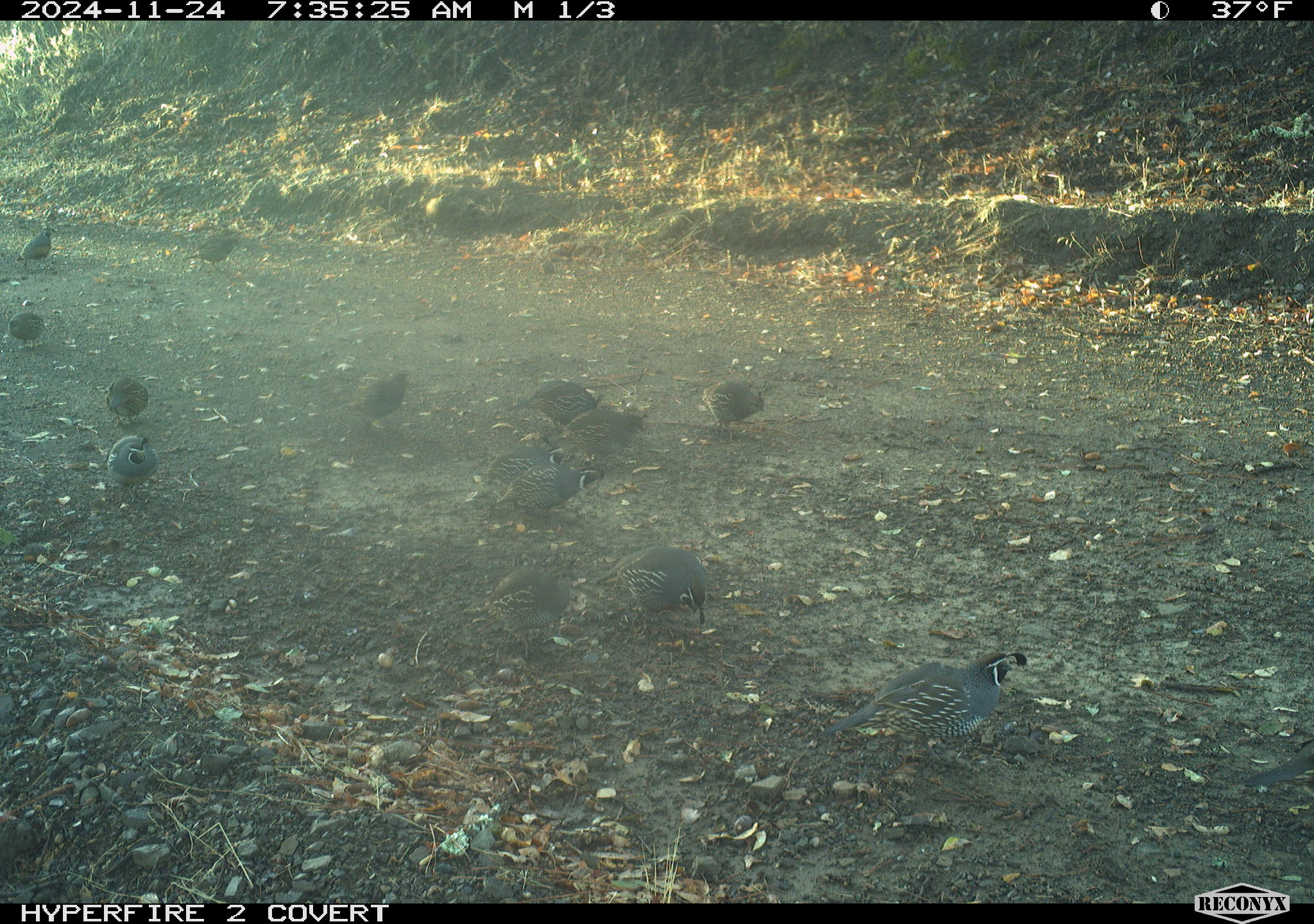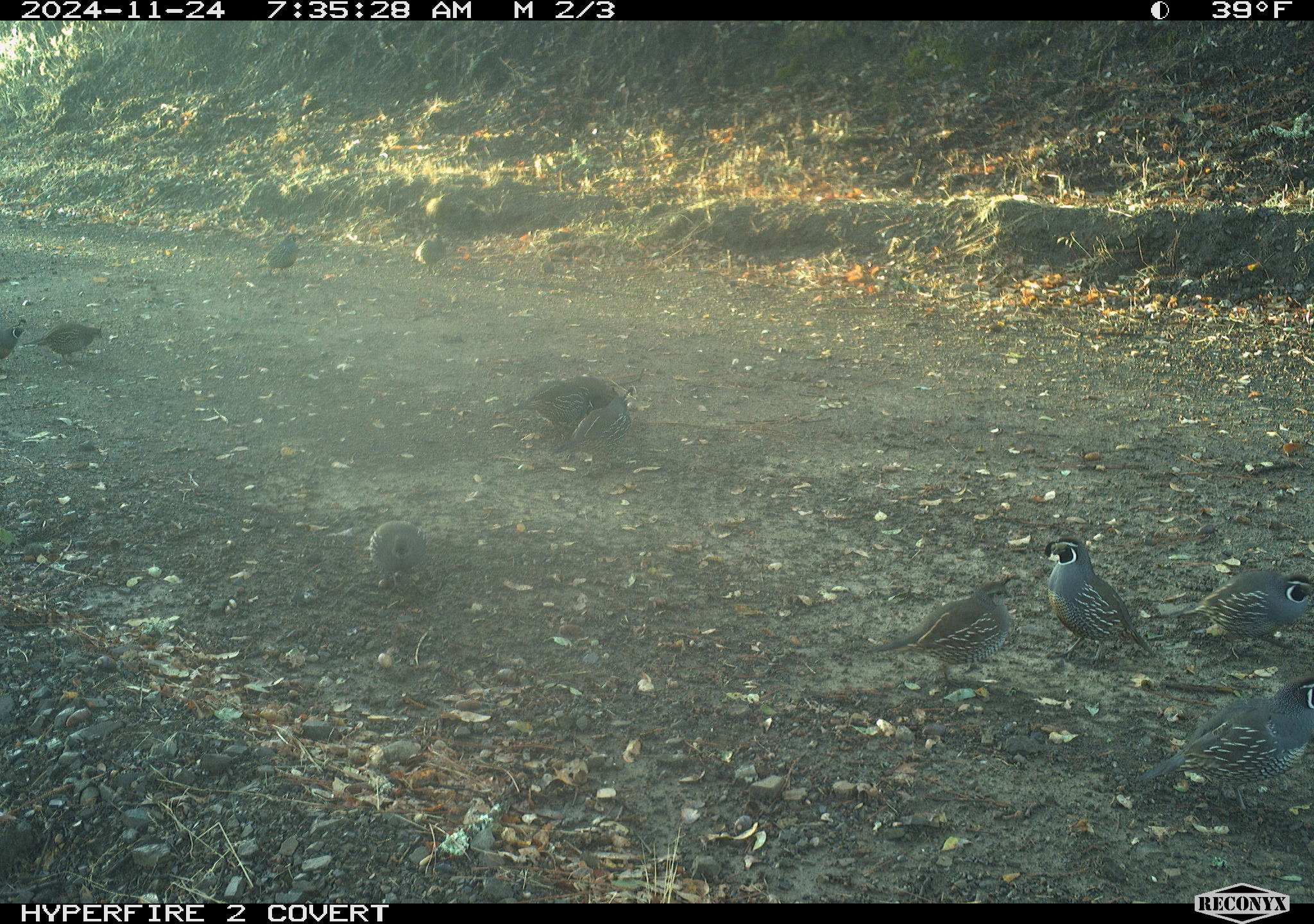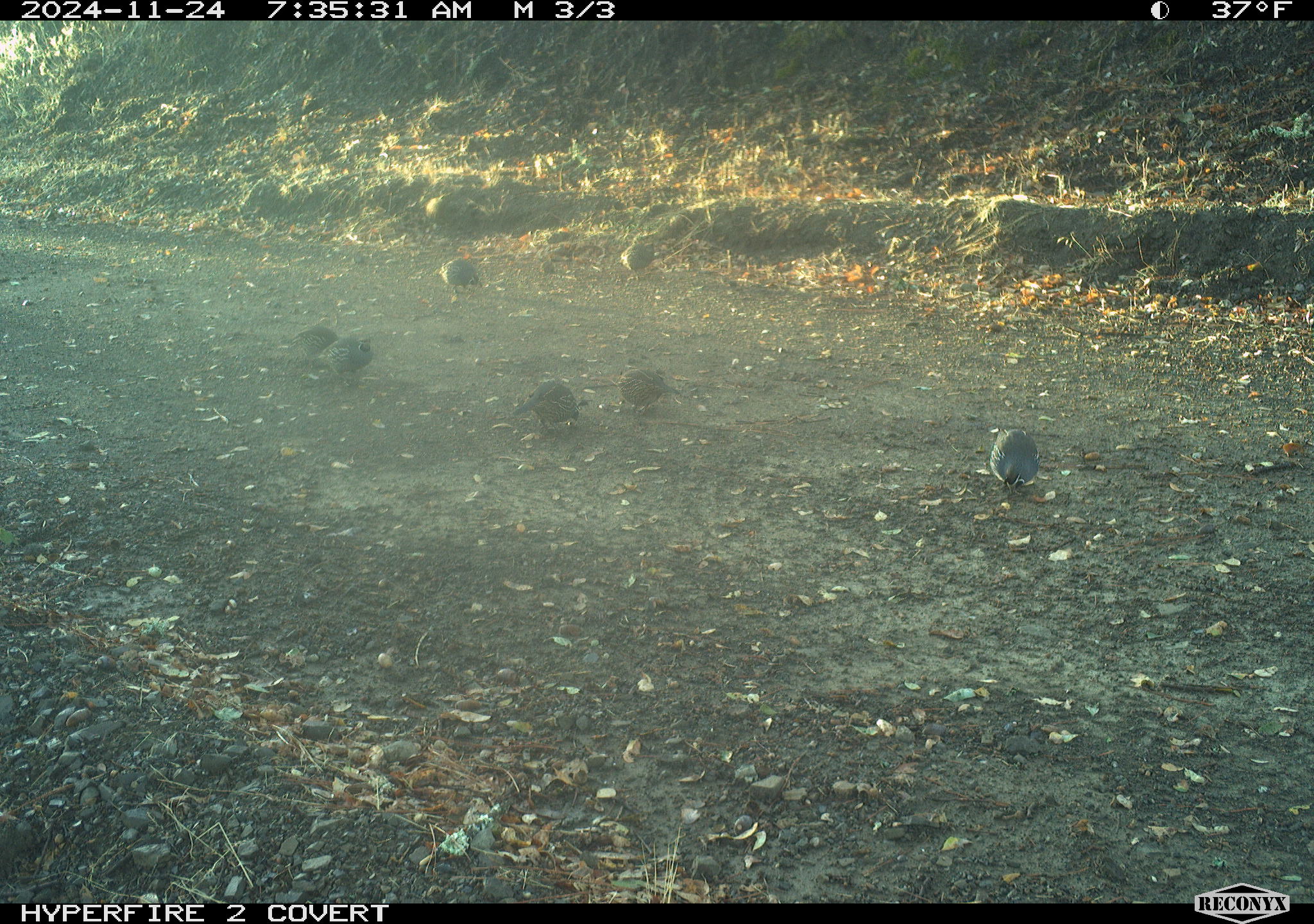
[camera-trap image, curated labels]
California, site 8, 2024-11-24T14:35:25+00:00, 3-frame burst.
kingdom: Animalia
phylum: Chordata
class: Aves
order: Galliformes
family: Odontophoridae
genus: Callipepla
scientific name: Callipepla californica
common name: california quail